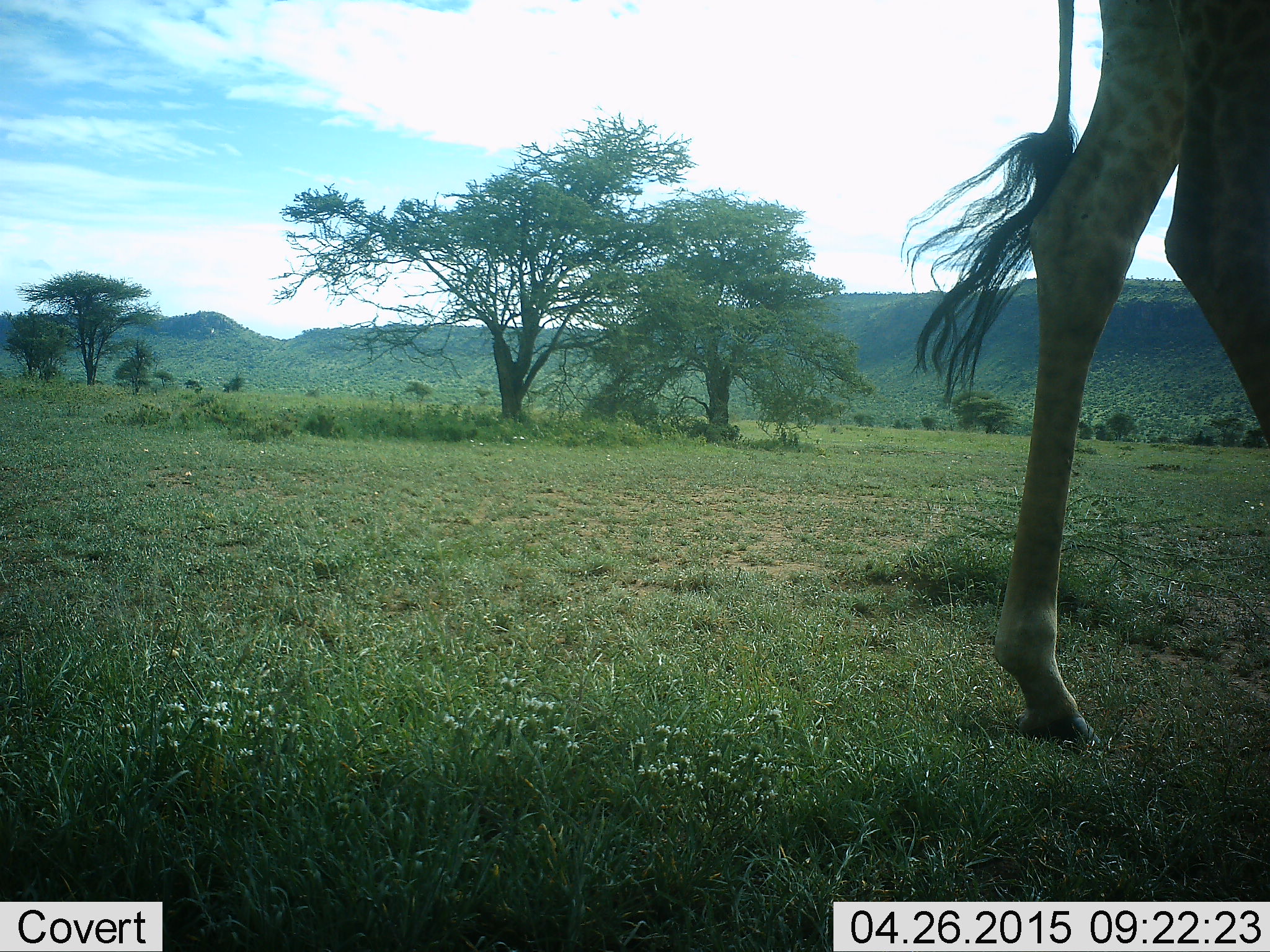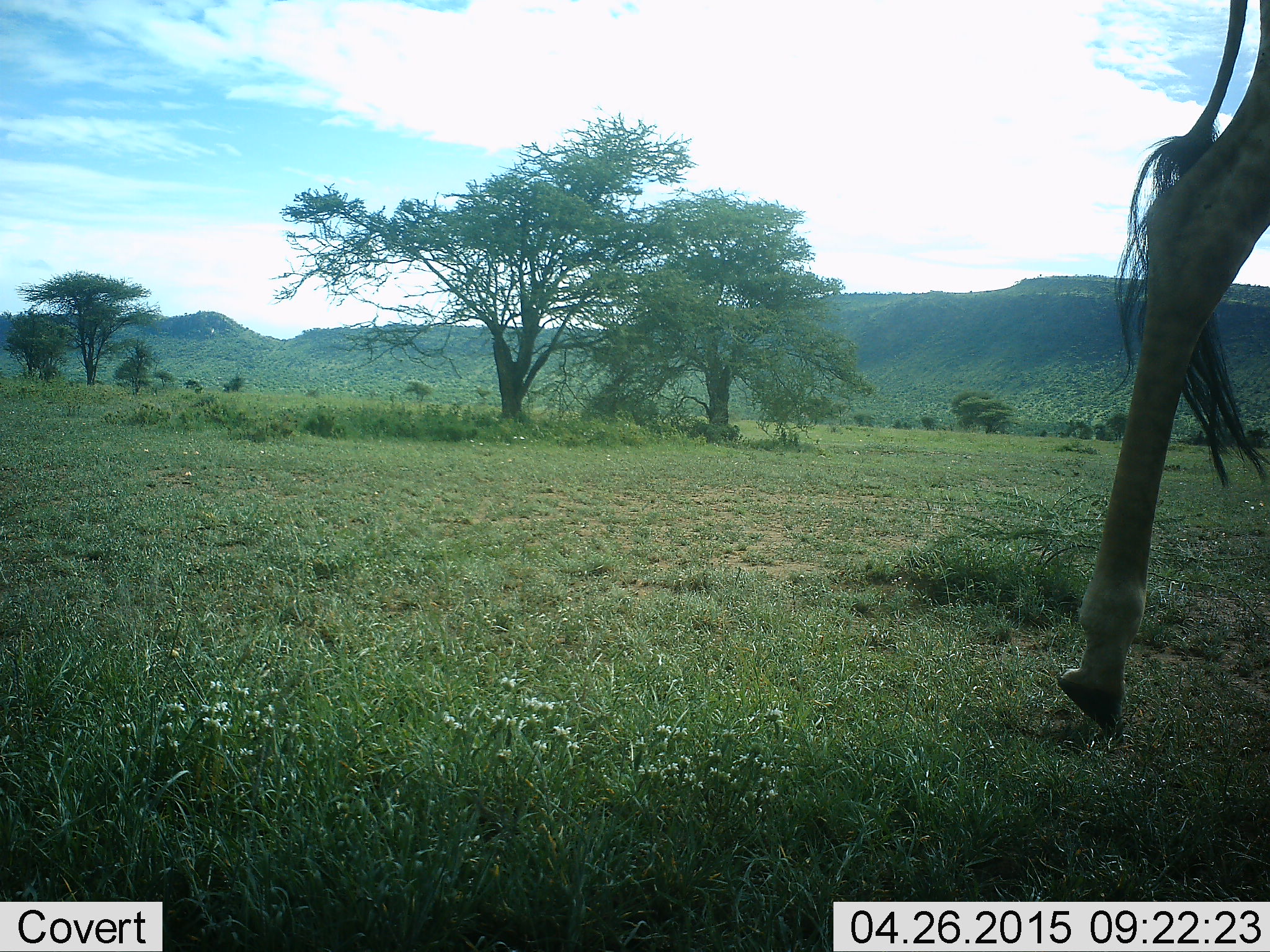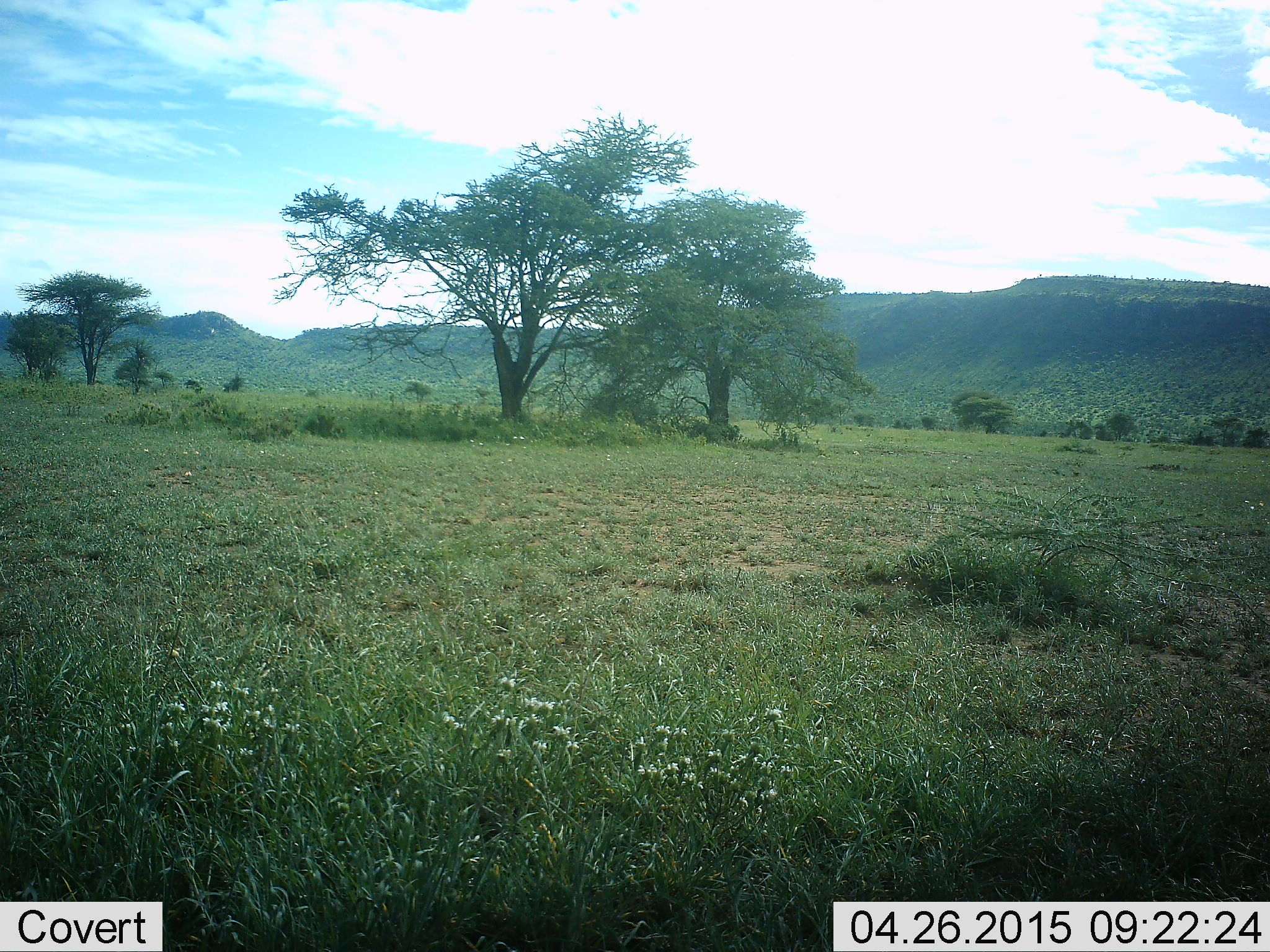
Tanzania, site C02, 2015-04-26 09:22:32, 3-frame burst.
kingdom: Animalia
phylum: Chordata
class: Mammalia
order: Artiodactyla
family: Giraffidae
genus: Giraffa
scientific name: Giraffa camelopardalis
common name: giraffe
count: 1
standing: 0%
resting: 0%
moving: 100%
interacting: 0%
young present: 0%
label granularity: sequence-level